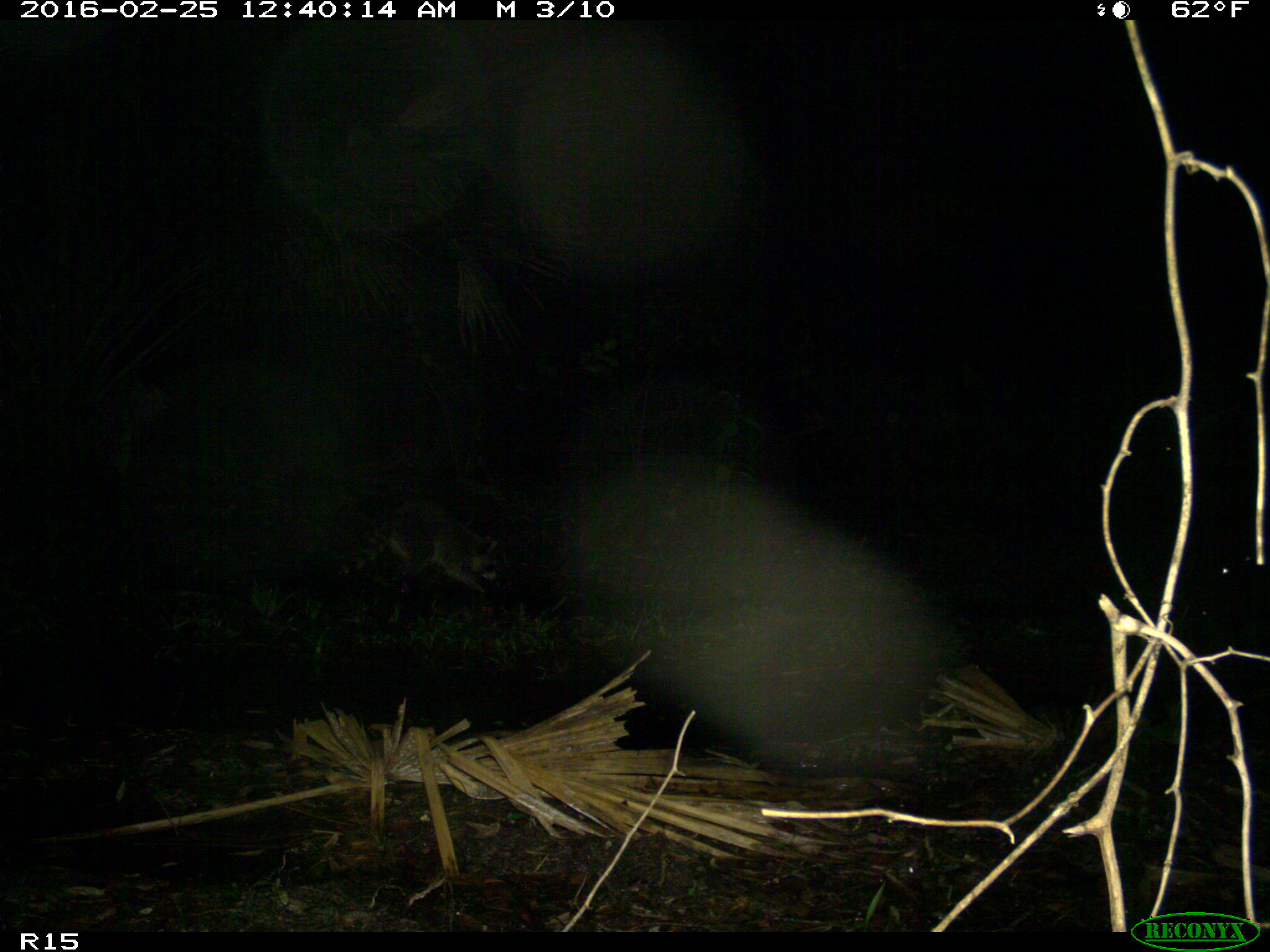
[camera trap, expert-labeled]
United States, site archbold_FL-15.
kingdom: Animalia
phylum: Chordata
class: Mammalia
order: Carnivora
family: Procyonidae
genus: Procyon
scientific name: Procyon lotor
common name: common raccoon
Procyon lotor (common raccoon).